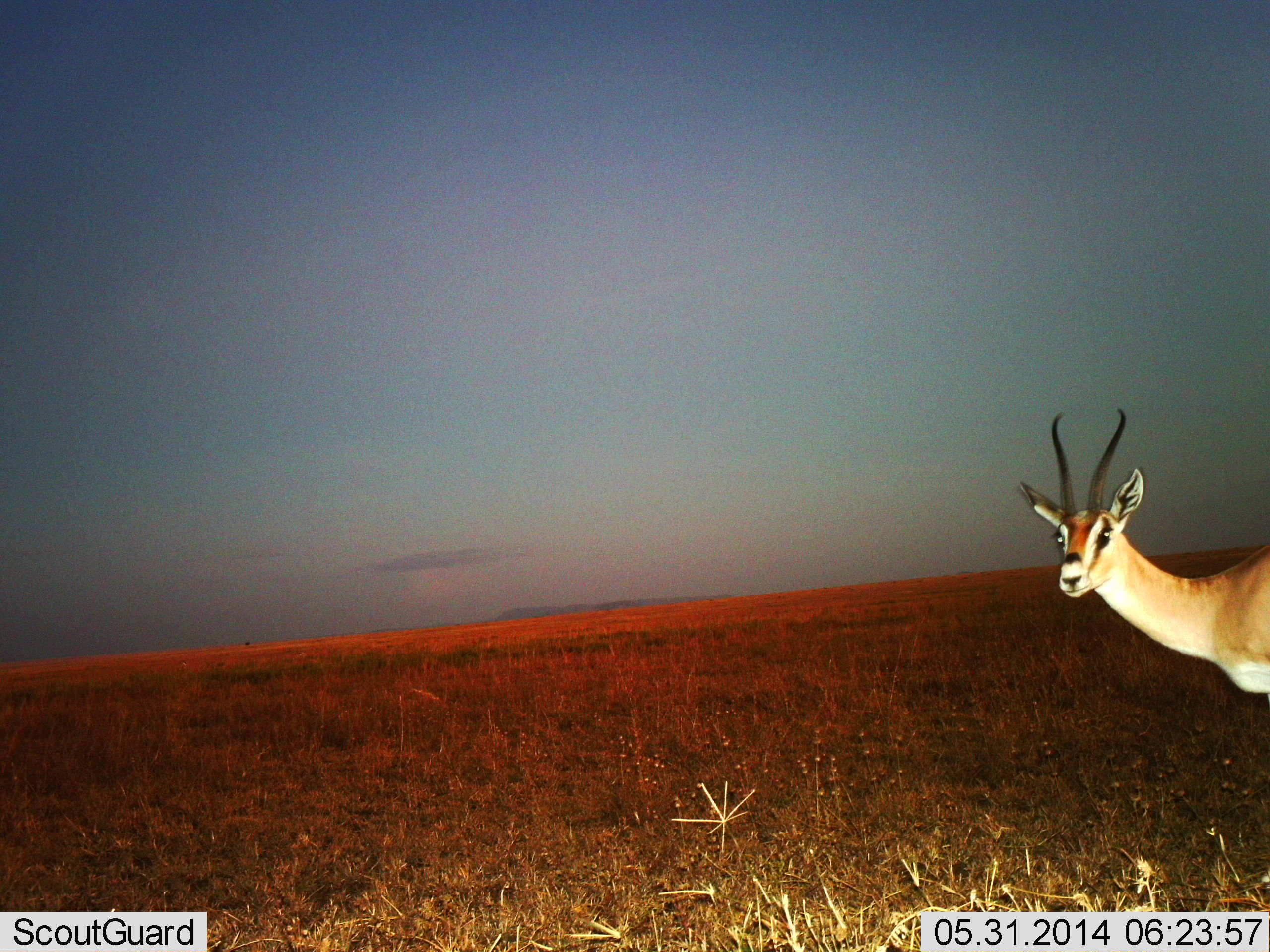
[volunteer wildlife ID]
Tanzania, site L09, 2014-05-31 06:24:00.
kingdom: Animalia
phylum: Chordata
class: Mammalia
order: Artiodactyla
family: Bovidae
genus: Nanger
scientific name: Nanger granti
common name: grant's gazelle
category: gazellegrants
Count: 1.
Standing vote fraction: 90%.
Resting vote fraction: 0%.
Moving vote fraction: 0%.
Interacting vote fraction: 10%.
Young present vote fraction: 0%.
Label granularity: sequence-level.